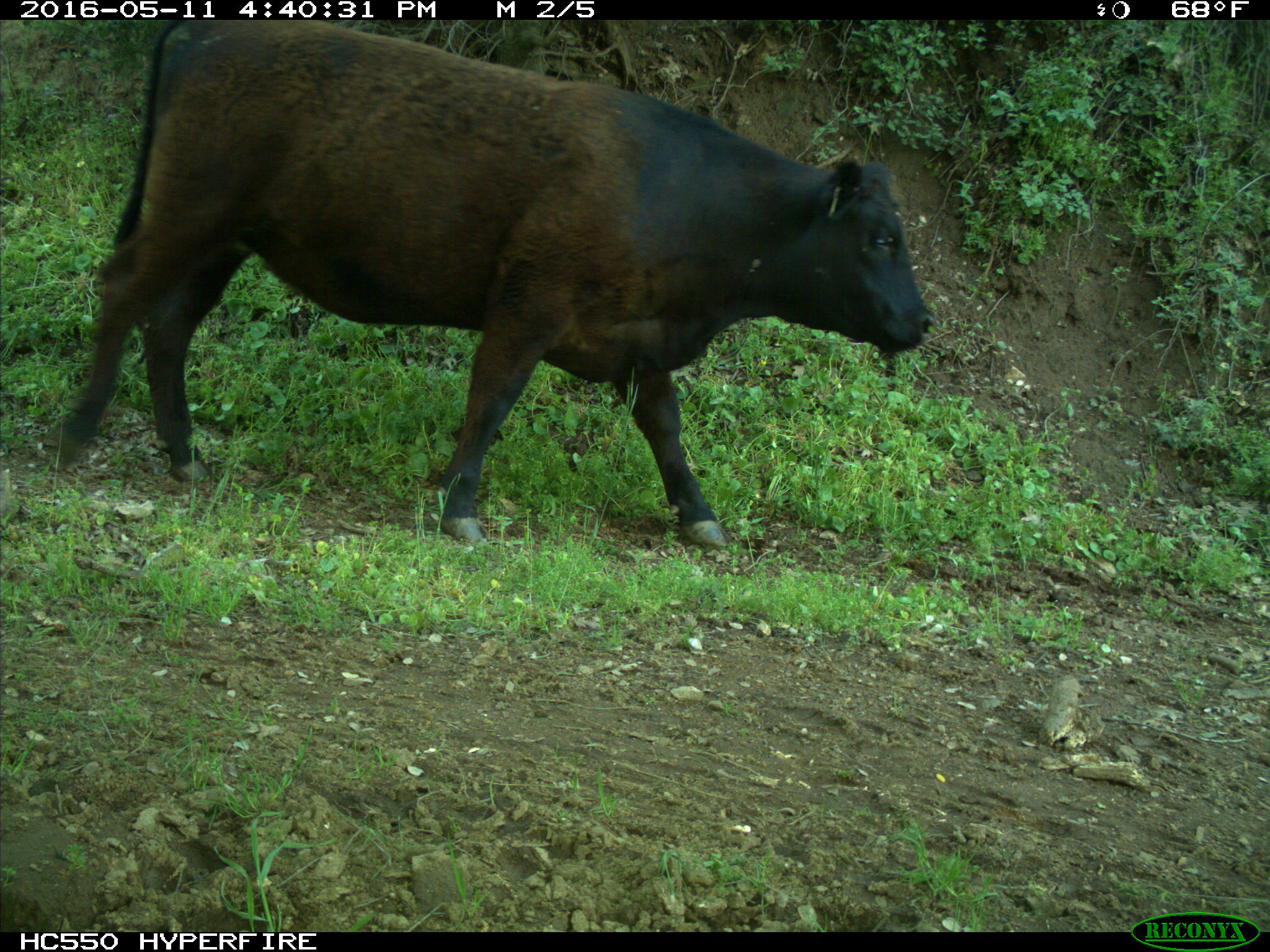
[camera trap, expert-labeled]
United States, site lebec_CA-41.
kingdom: Animalia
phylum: Chordata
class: Mammalia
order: Artiodactyla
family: Bovidae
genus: Bos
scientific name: Bos taurus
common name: domestic cow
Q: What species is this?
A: Bos taurus (domestic cow).